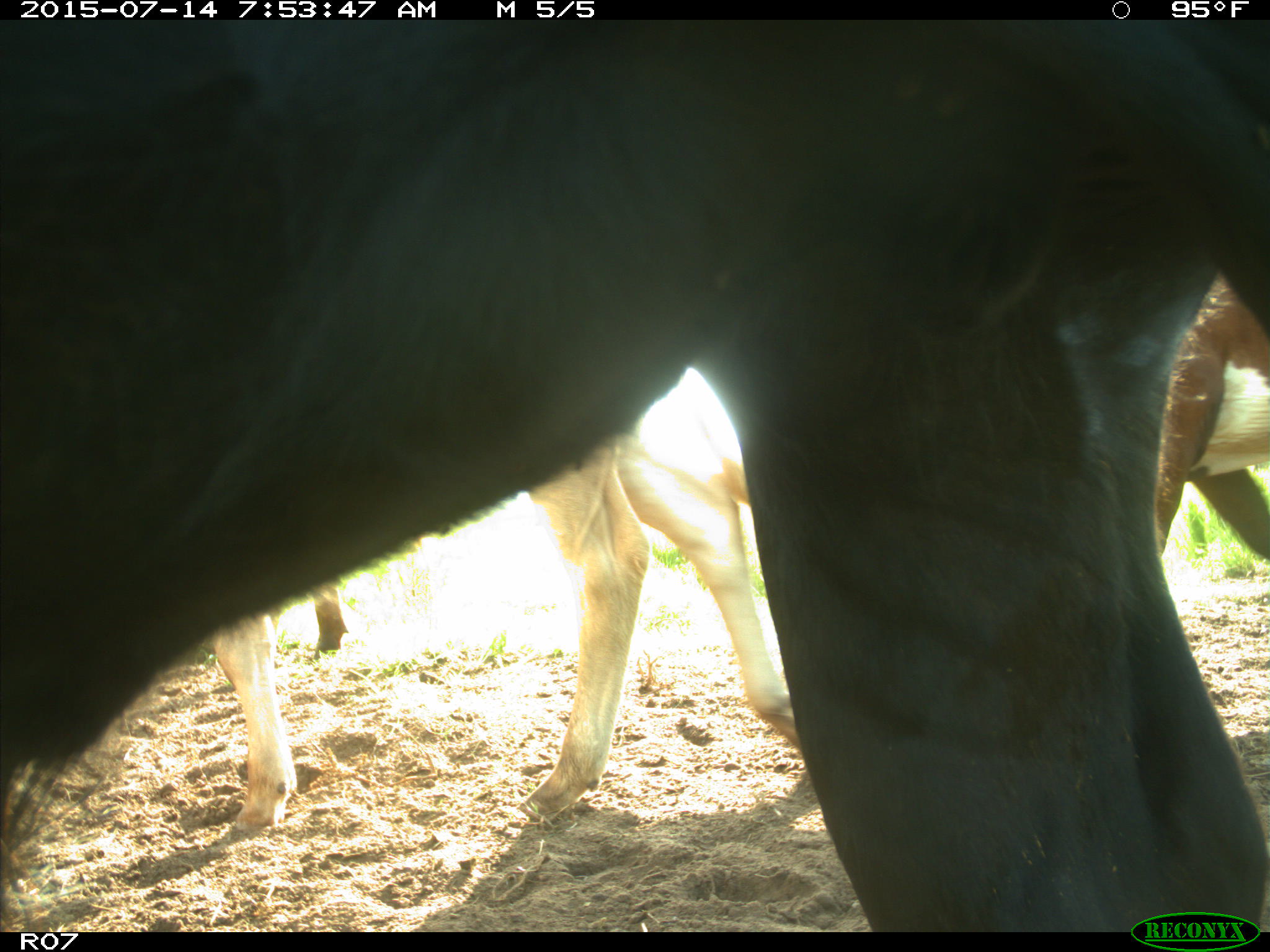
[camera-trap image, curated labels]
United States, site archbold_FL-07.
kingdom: Animalia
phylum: Chordata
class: Mammalia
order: Artiodactyla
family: Bovidae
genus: Bos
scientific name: Bos taurus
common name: domestic cow